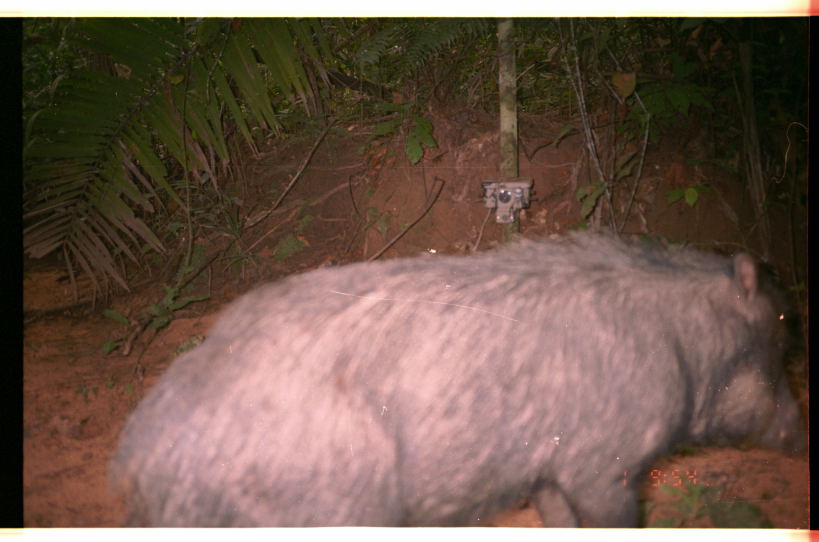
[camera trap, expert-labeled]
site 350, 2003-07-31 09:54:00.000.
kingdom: Animalia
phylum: Chordata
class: Mammalia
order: Artiodactyla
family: Tayassuidae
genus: Tayassu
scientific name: Tayassu pecari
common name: white-lipped peccary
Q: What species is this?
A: Tayassu pecari (white-lipped peccary).